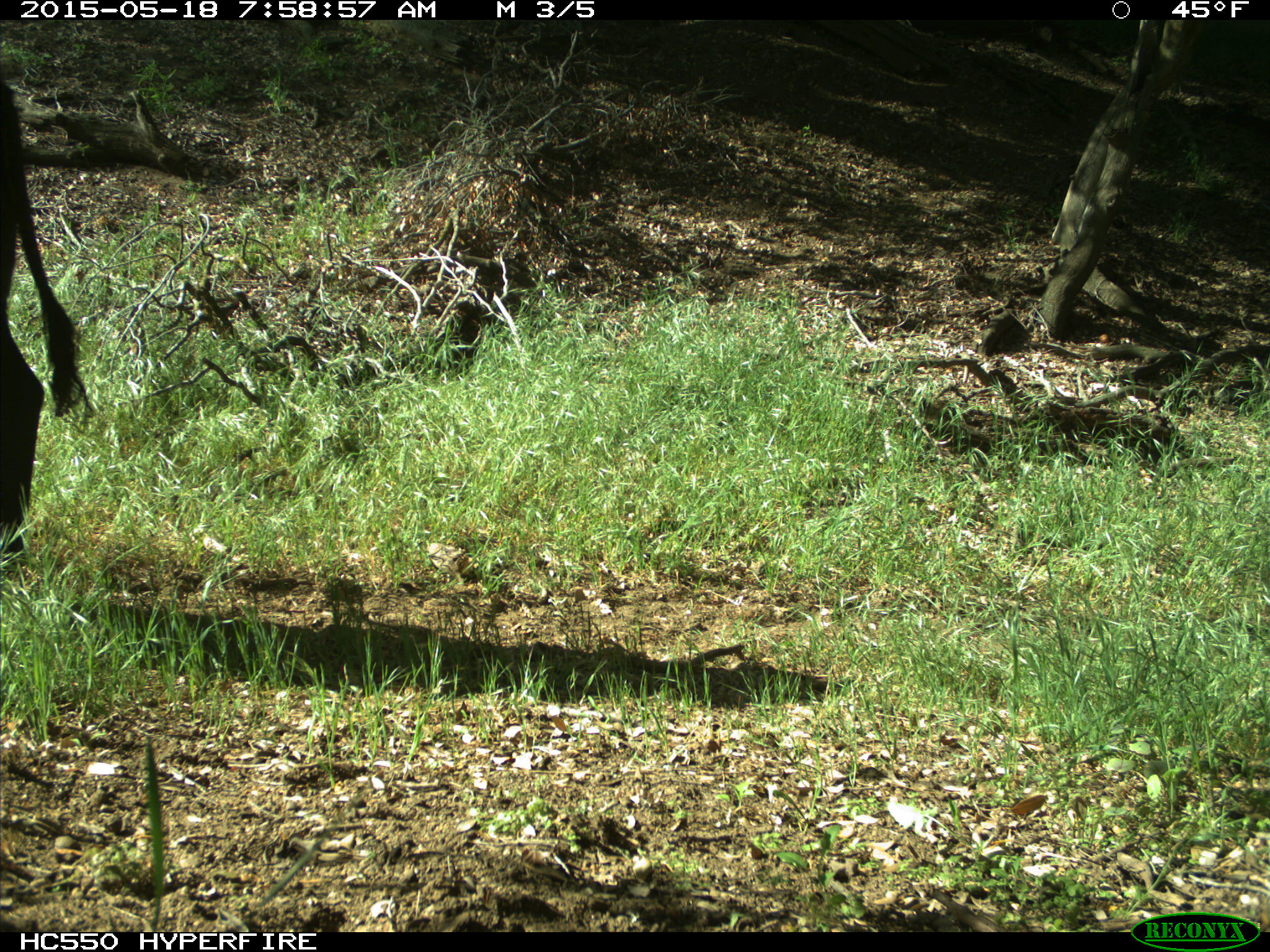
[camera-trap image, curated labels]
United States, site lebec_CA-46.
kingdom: Animalia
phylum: Chordata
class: Mammalia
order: Artiodactyla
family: Bovidae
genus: Bos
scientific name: Bos taurus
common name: domestic cow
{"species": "Bos taurus (domestic cow)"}